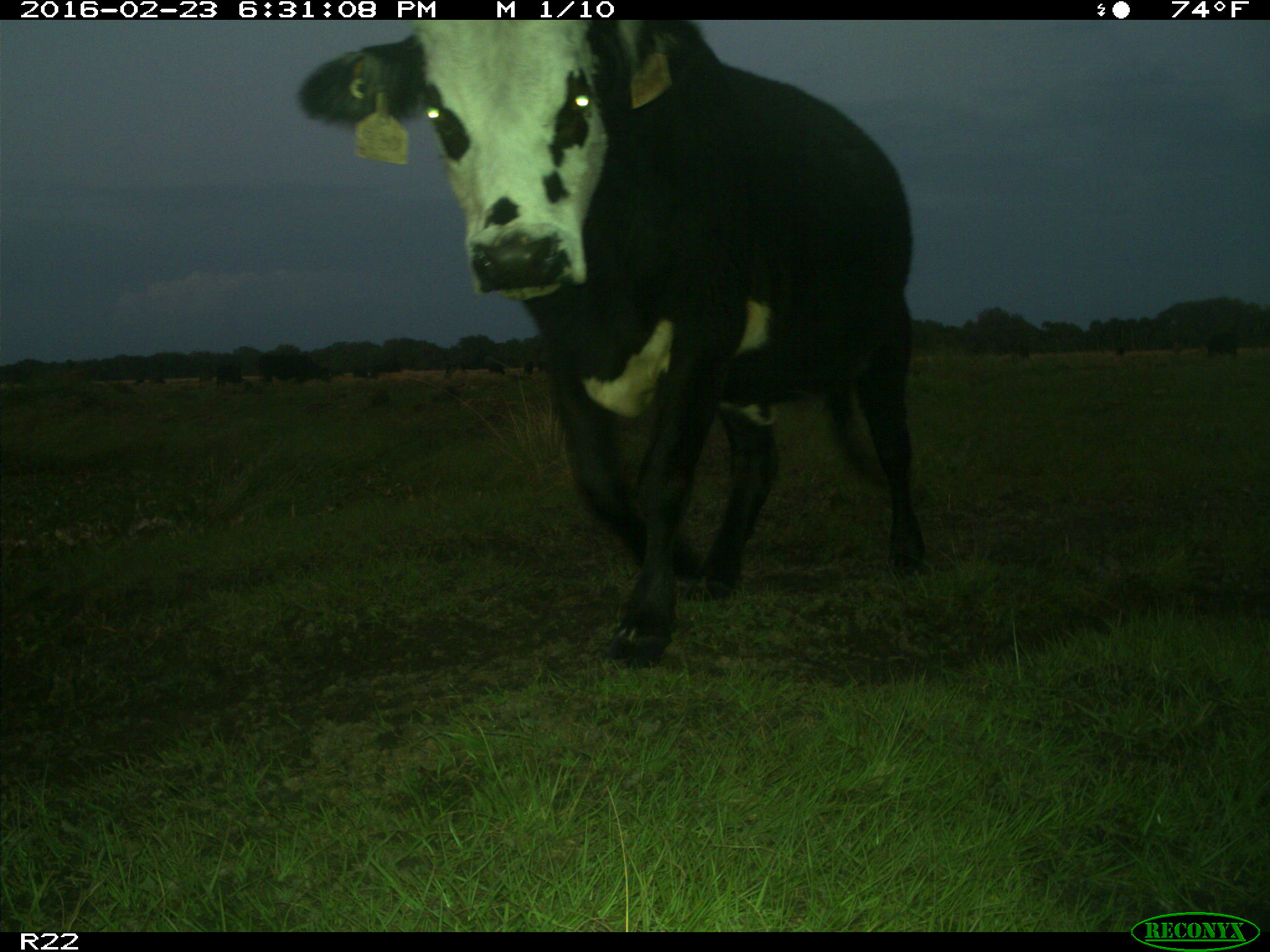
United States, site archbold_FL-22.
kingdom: Animalia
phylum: Chordata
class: Mammalia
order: Artiodactyla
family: Bovidae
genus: Bos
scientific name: Bos taurus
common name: domestic cow